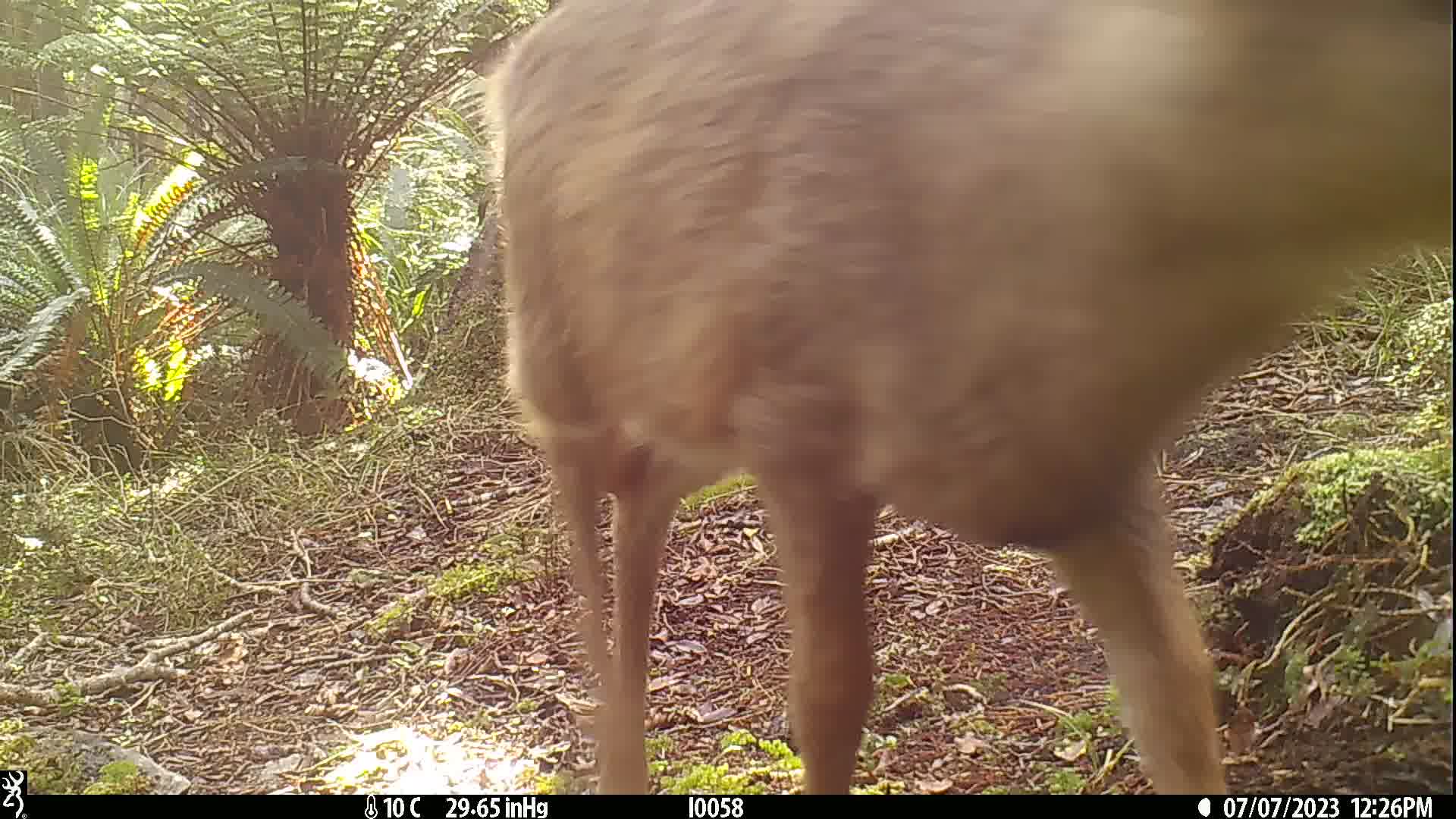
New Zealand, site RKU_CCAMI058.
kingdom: Animalia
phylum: Chordata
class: Mammalia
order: Artiodactyla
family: Cervidae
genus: Odocoileus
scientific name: Odocoileus virginianus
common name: white-tailed deer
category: white tailed deer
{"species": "white tailed deer (white-tailed deer) (Odocoileus virginianus)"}